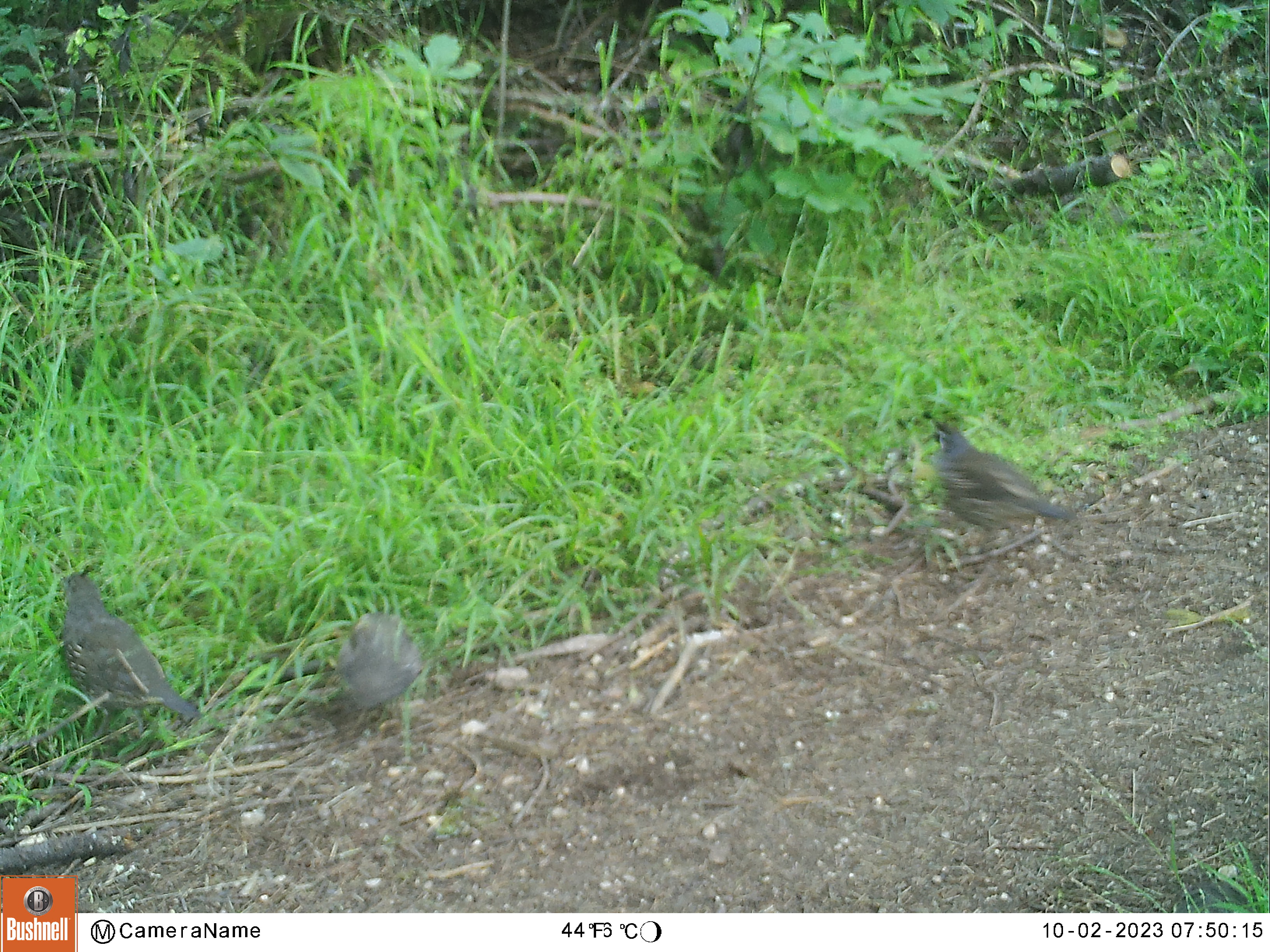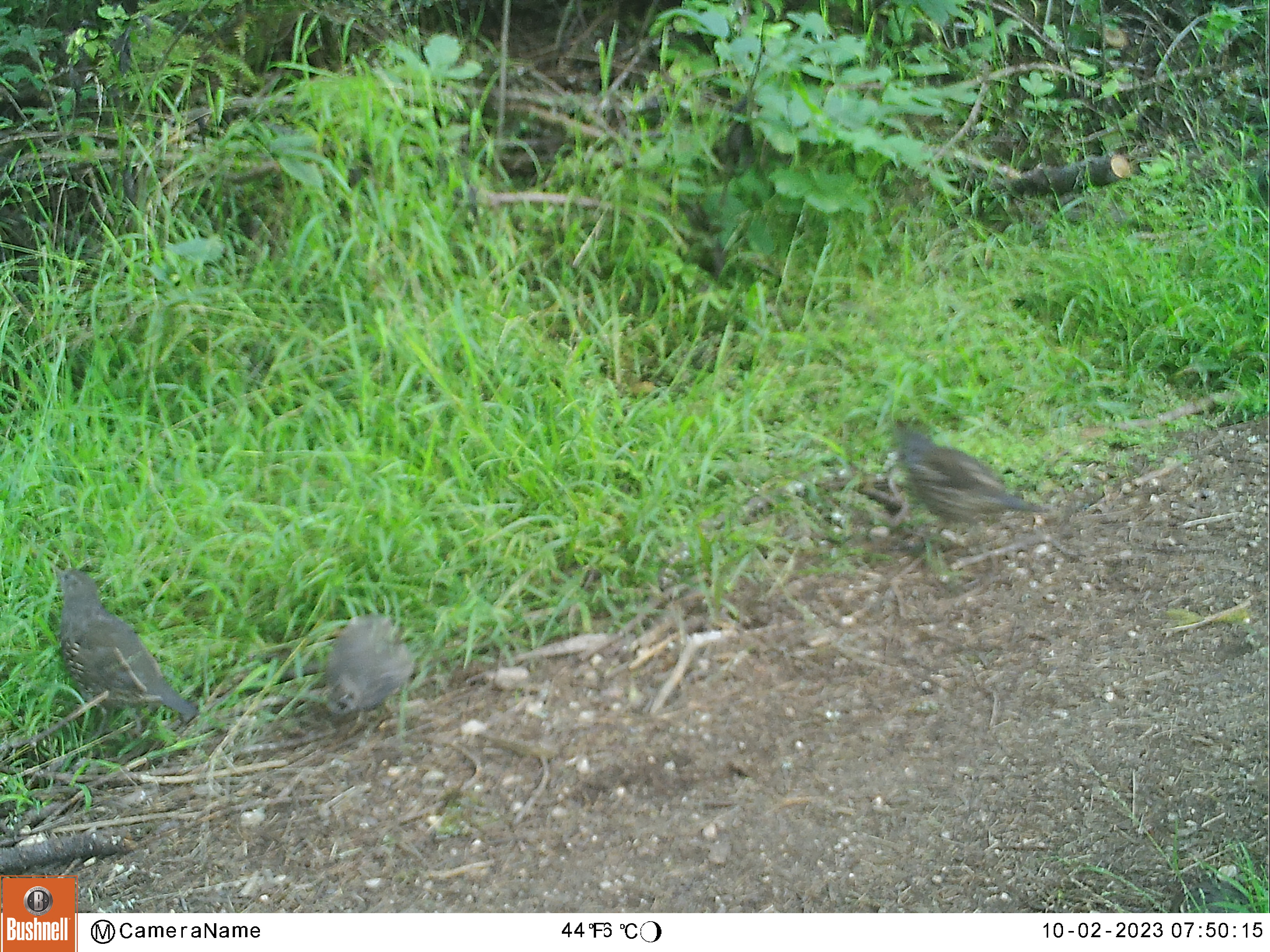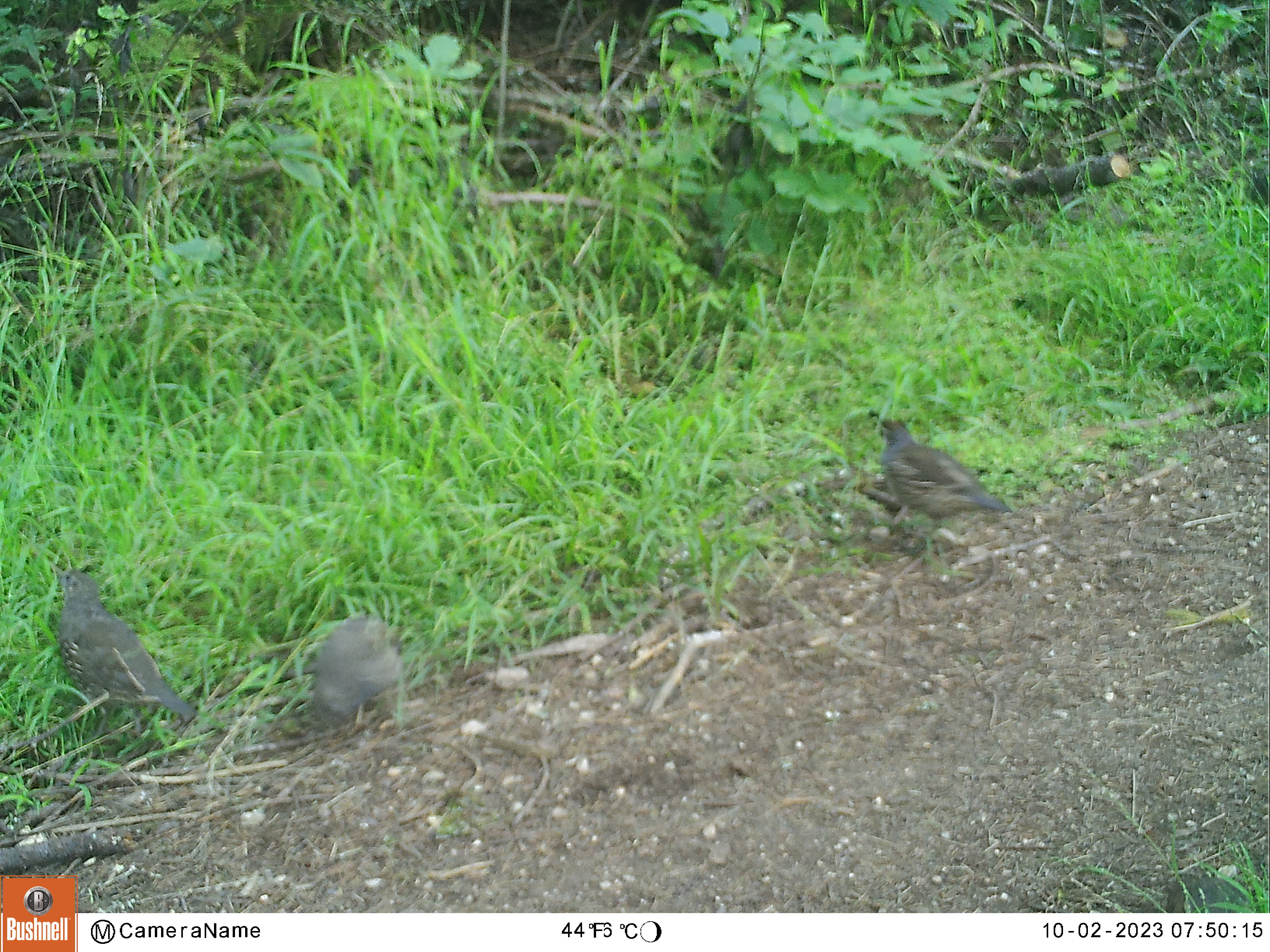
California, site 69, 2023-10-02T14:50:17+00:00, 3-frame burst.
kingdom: Animalia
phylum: Chordata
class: Aves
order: Galliformes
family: Odontophoridae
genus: Callipepla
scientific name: Callipepla californica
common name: california quail